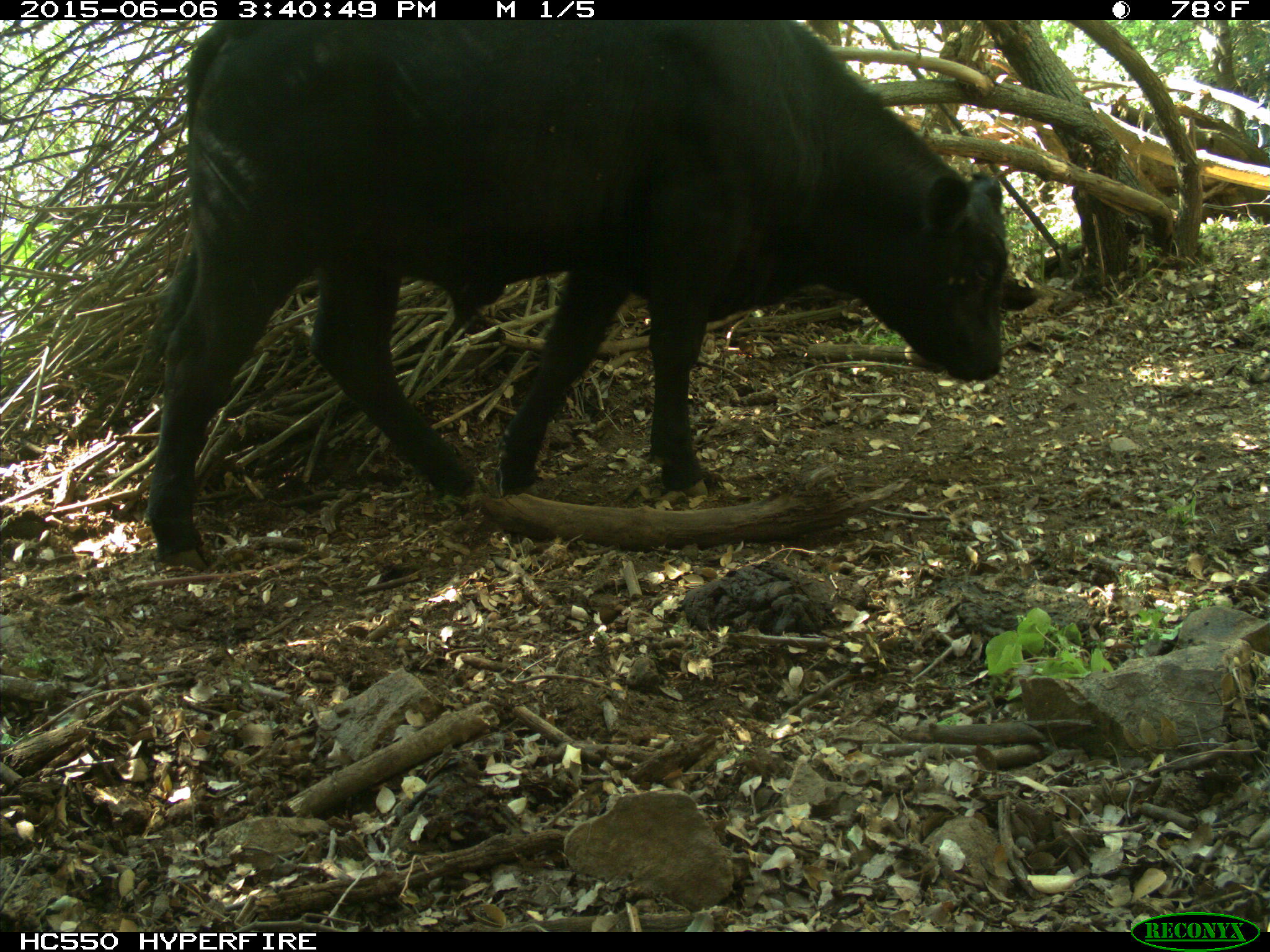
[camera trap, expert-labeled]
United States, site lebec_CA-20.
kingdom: Animalia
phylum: Chordata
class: Mammalia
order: Artiodactyla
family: Bovidae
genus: Bos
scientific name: Bos taurus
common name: domestic cow